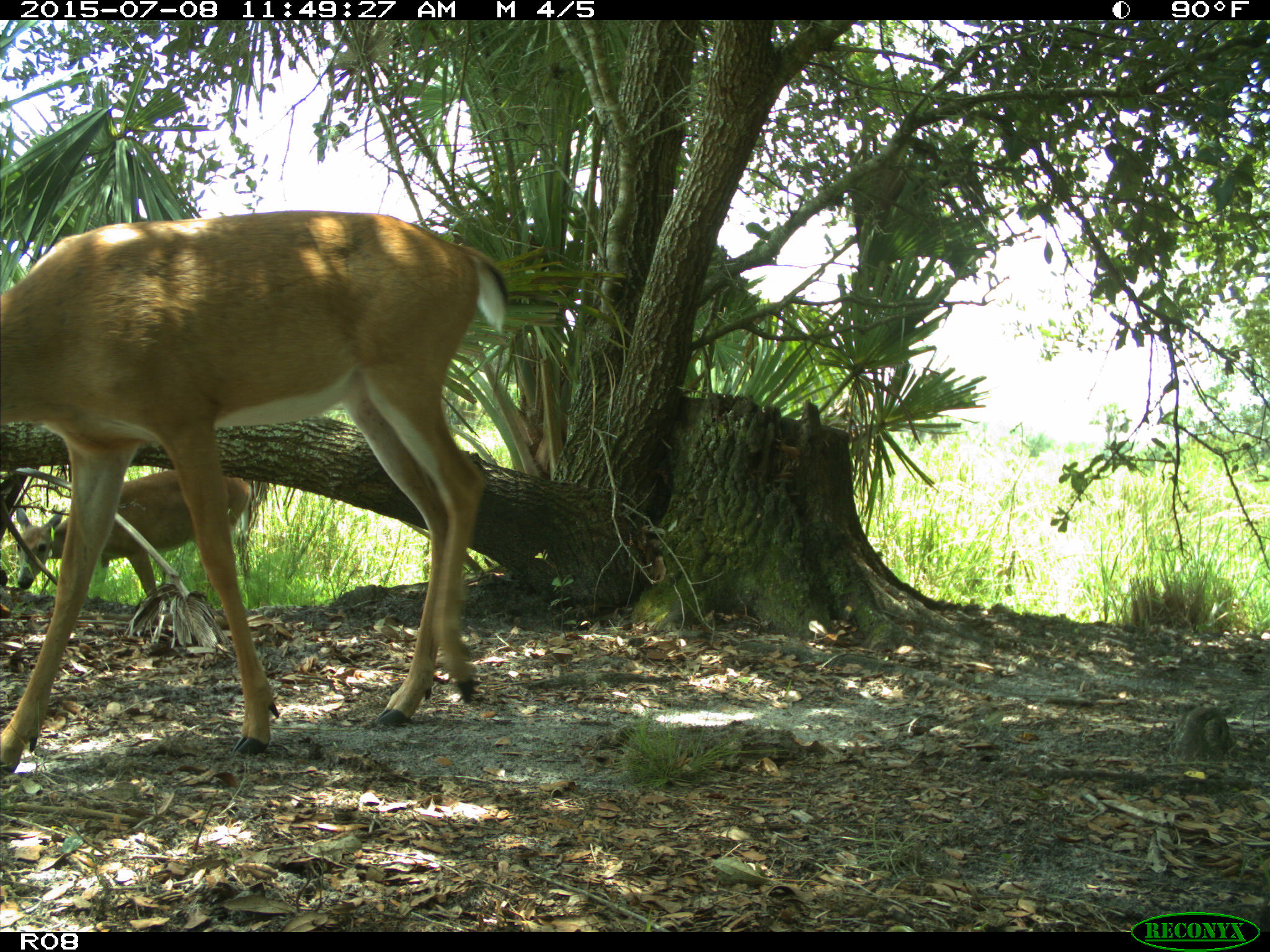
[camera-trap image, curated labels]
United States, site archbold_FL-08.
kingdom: Animalia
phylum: Chordata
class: Mammalia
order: Artiodactyla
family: Cervidae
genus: Odocoileus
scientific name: Odocoileus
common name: deer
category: unidentified deer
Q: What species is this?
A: Unidentified deer (deer) (Odocoileus).